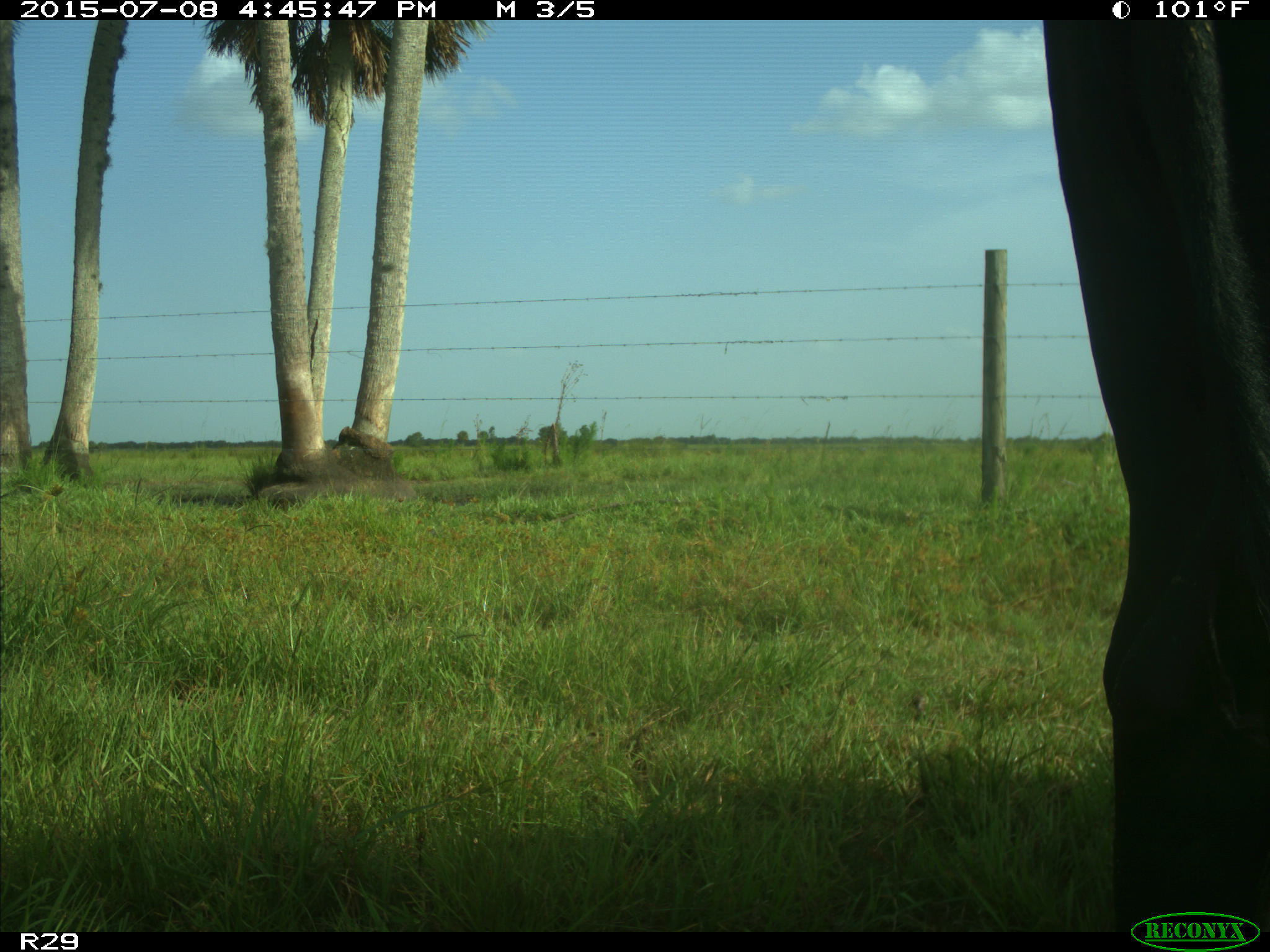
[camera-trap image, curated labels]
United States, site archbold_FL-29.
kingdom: Animalia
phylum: Chordata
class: Mammalia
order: Artiodactyla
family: Bovidae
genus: Bos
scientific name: Bos taurus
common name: domestic cow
Bos taurus (domestic cow).